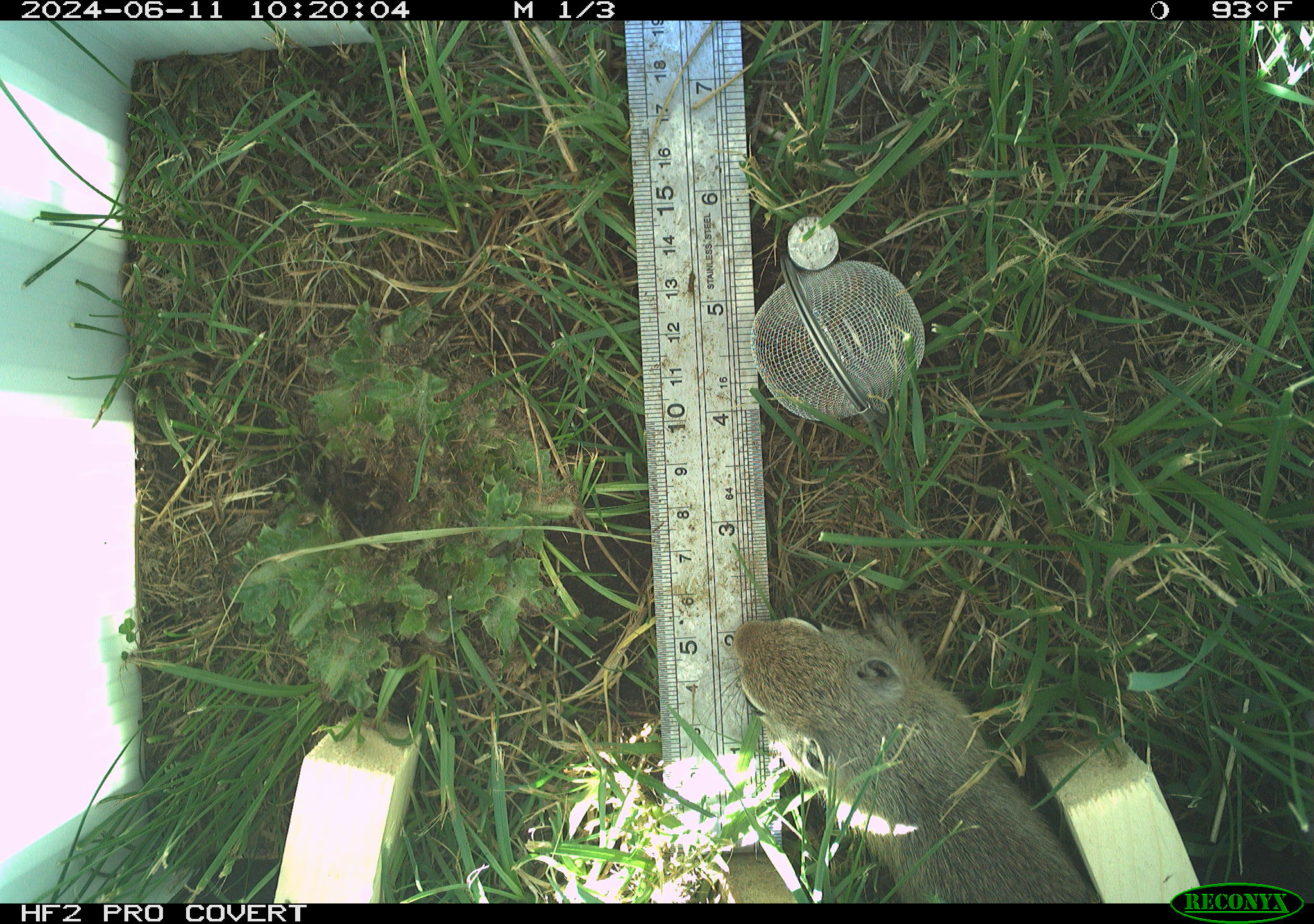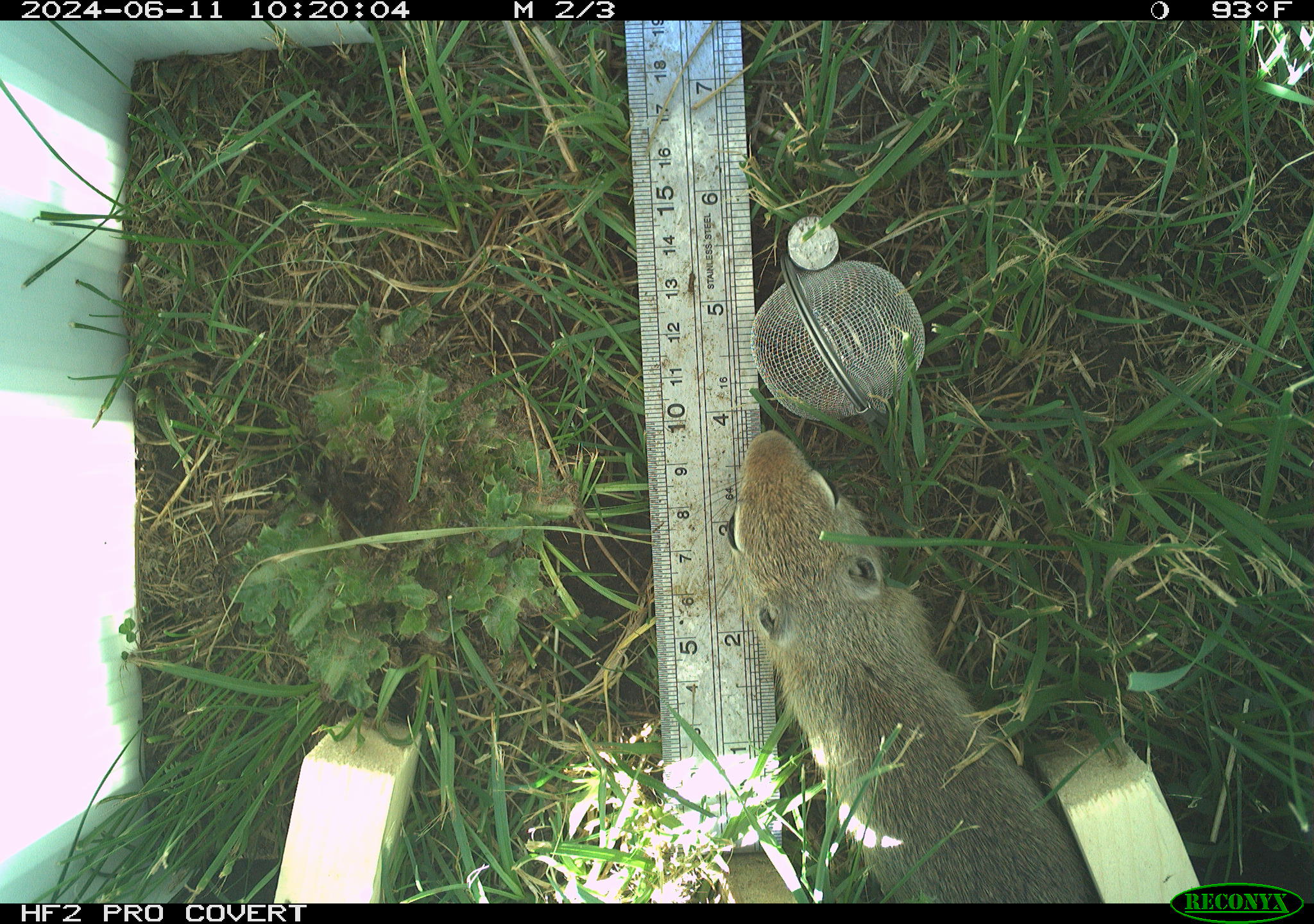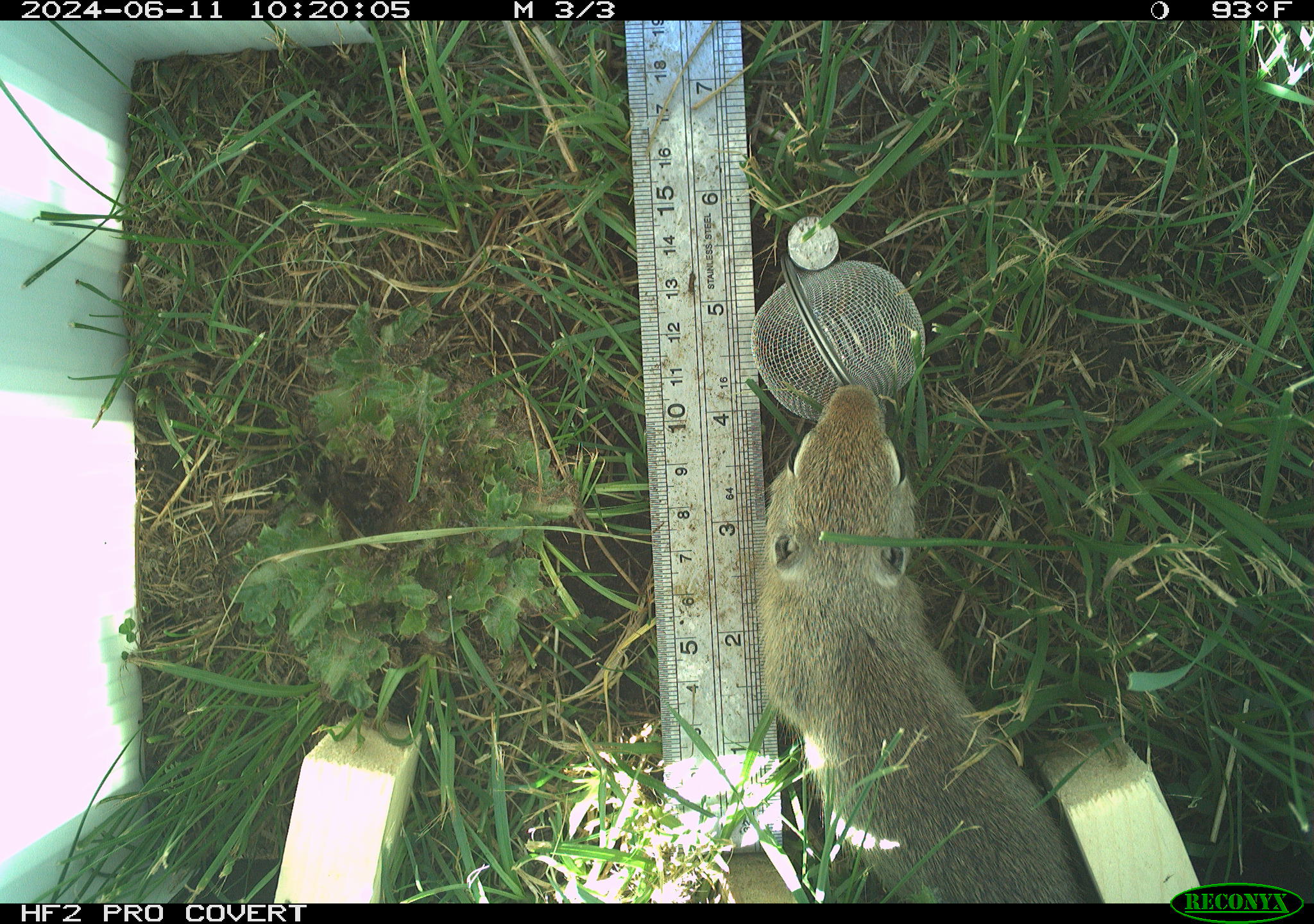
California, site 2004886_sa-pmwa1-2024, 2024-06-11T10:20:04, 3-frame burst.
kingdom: Animalia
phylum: Chordata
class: Mammalia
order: Rodentia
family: Sciuridae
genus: Urocitellus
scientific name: Urocitellus beldingi beldingi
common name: belding's ground squirrel